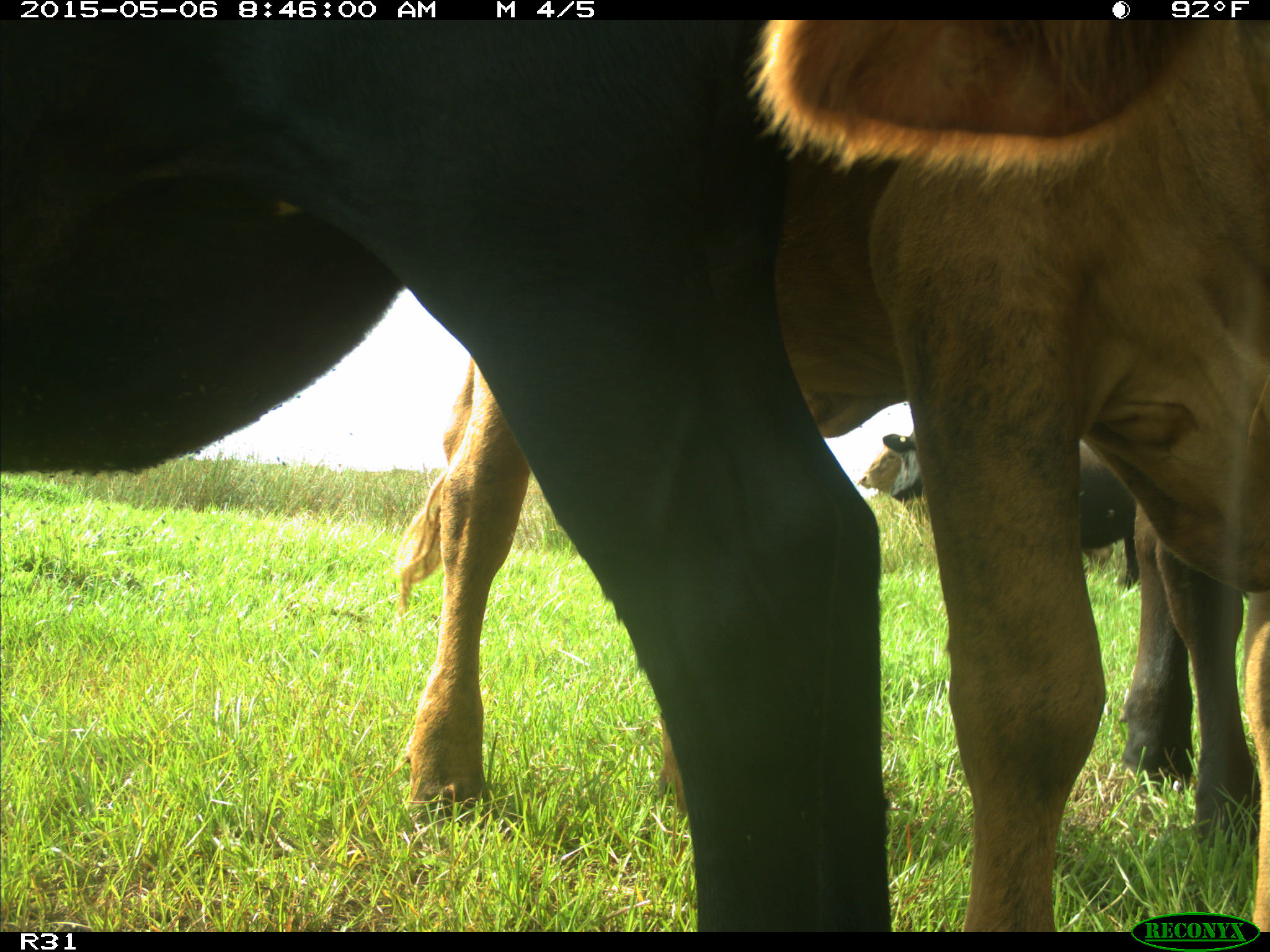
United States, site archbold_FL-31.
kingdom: Animalia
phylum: Chordata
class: Mammalia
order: Artiodactyla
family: Bovidae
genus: Bos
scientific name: Bos taurus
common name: domestic cow